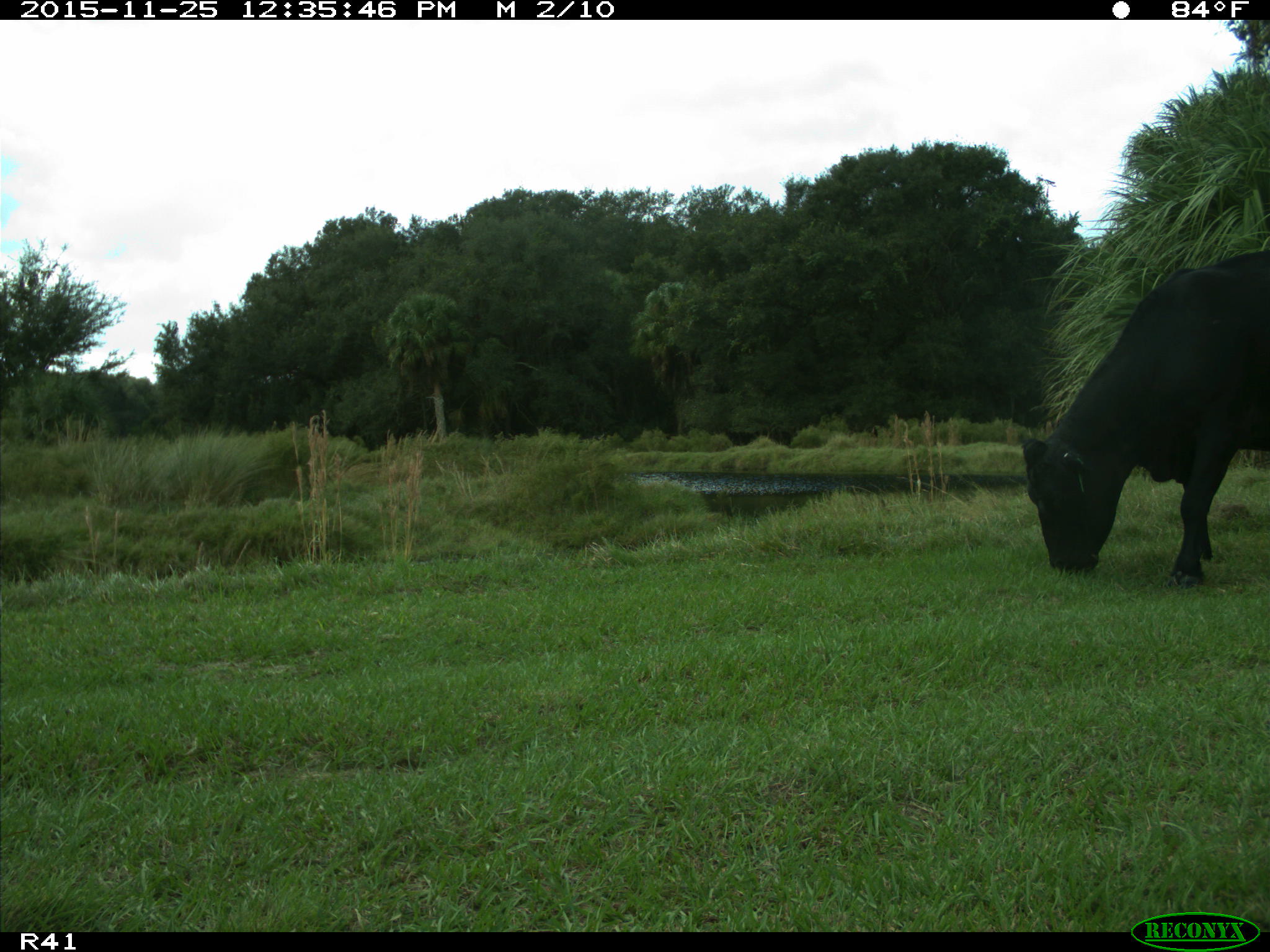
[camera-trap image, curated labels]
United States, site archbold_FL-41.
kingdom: Animalia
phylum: Chordata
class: Mammalia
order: Artiodactyla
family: Bovidae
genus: Bos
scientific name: Bos taurus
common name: domestic cow